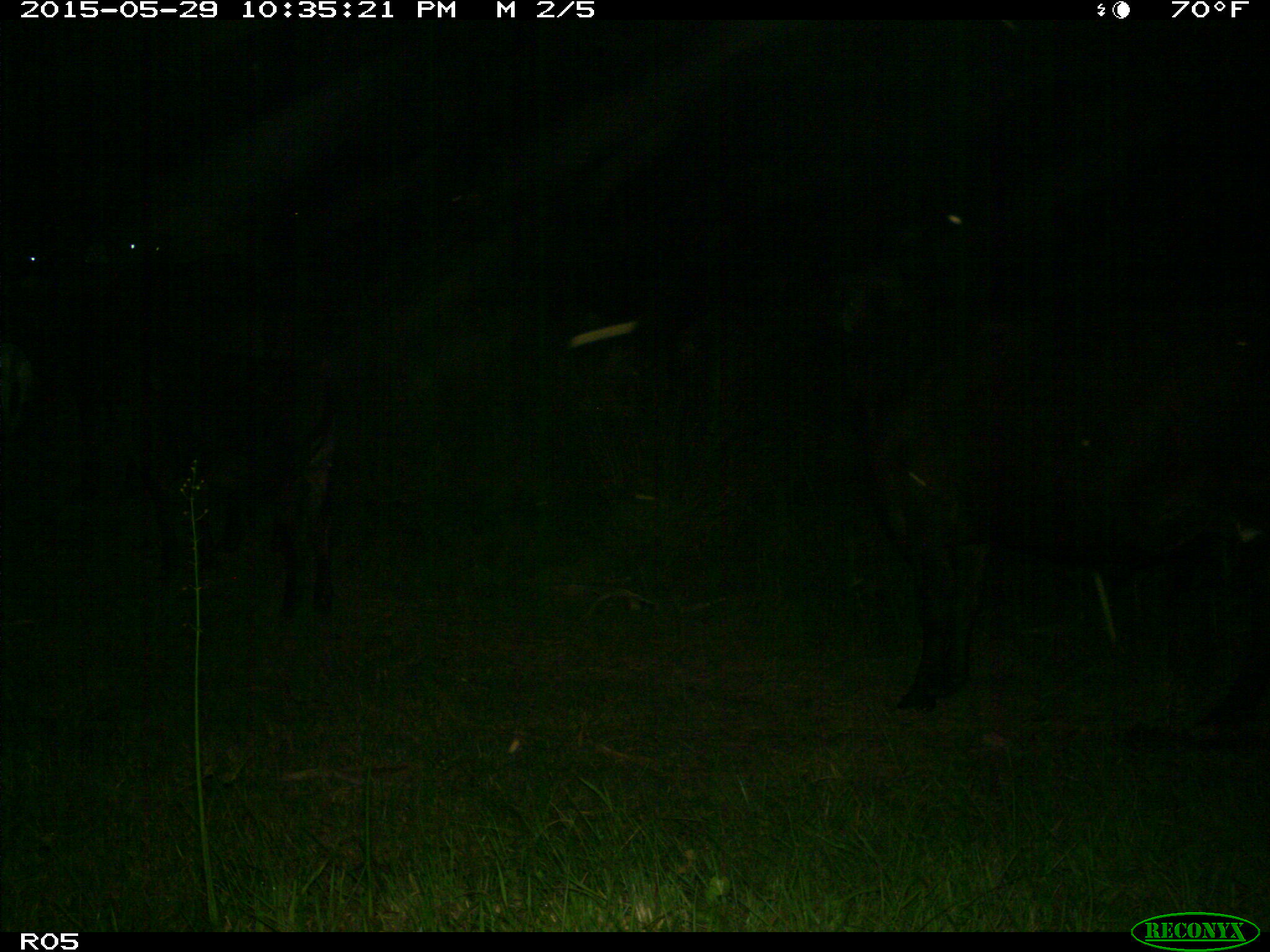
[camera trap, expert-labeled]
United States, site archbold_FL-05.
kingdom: Animalia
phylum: Chordata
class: Mammalia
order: Artiodactyla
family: Bovidae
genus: Bos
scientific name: Bos taurus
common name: domestic cow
Bos taurus (domestic cow).